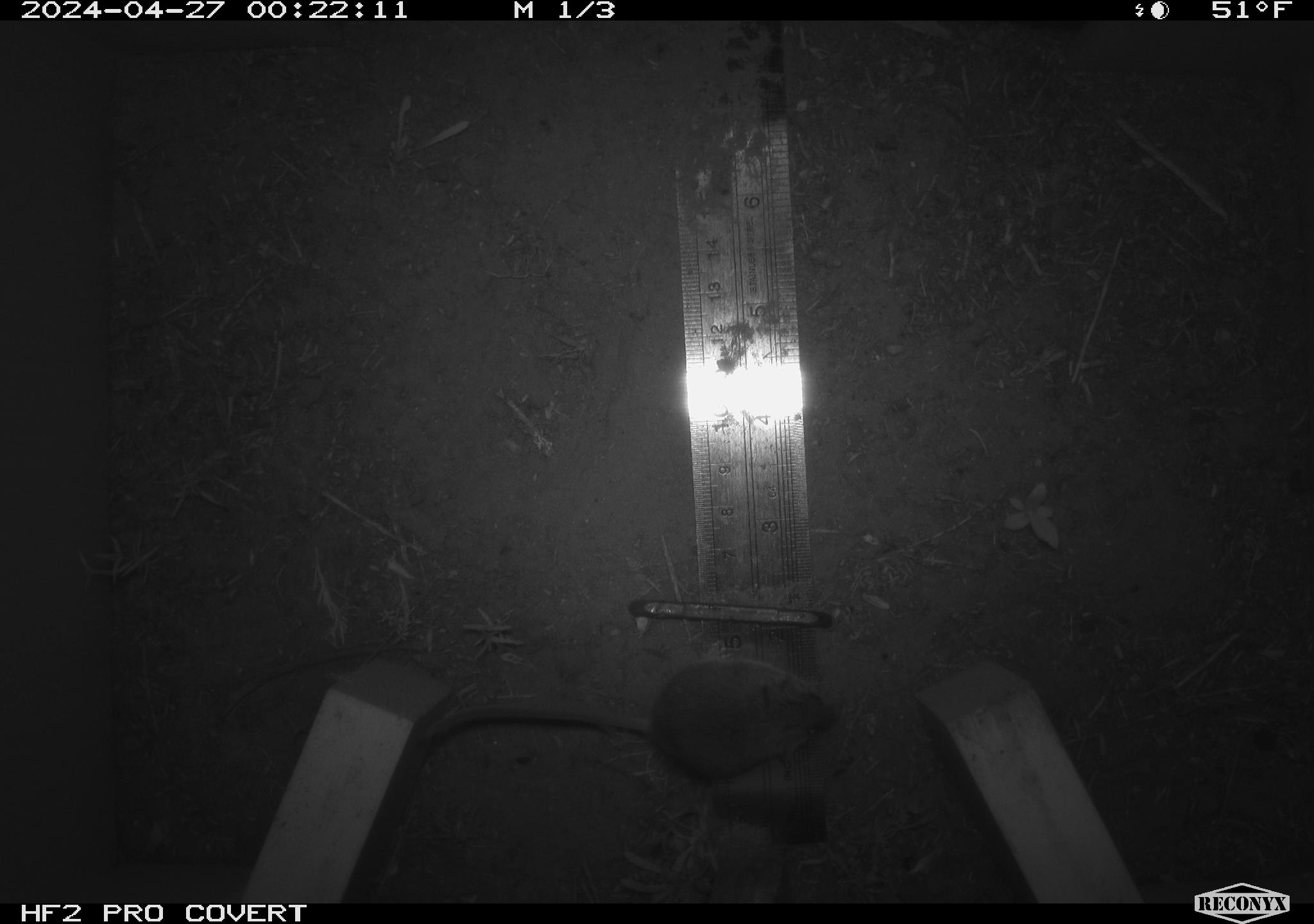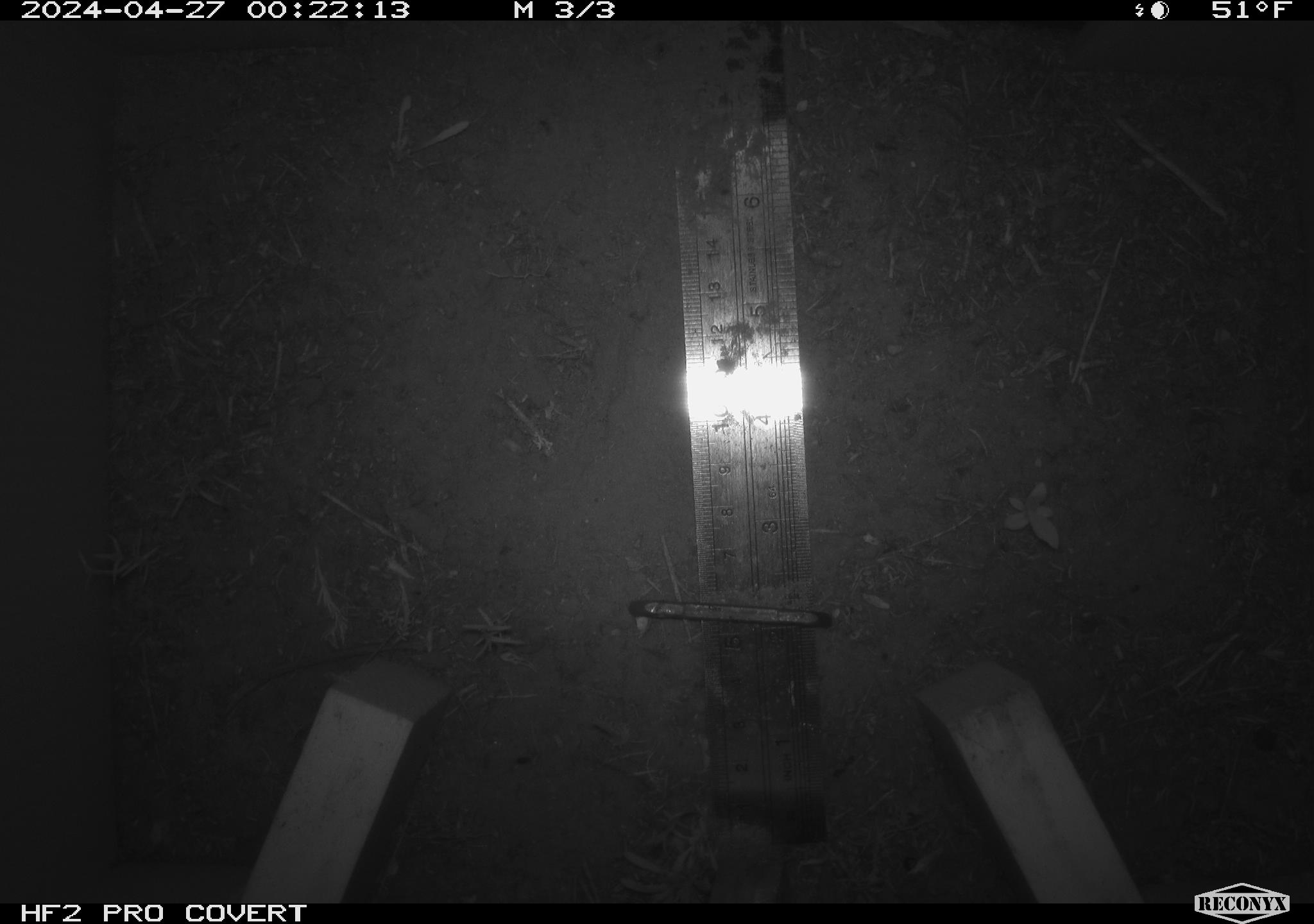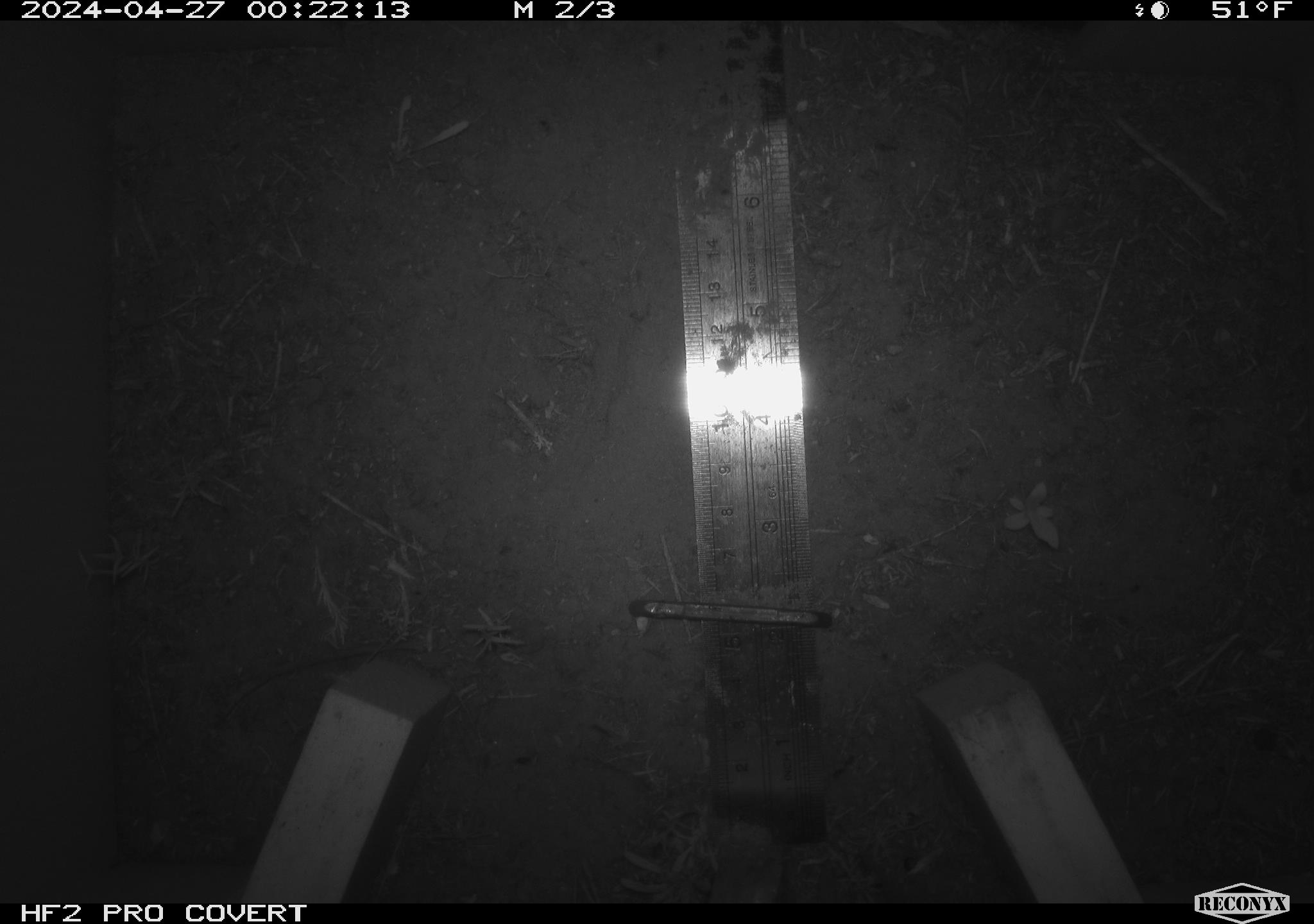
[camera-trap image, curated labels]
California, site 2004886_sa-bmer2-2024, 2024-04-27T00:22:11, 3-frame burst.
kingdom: Animalia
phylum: Chordata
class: Mammalia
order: Rodentia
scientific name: Rodentia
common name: mouse species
Mouse species (Rodentia).